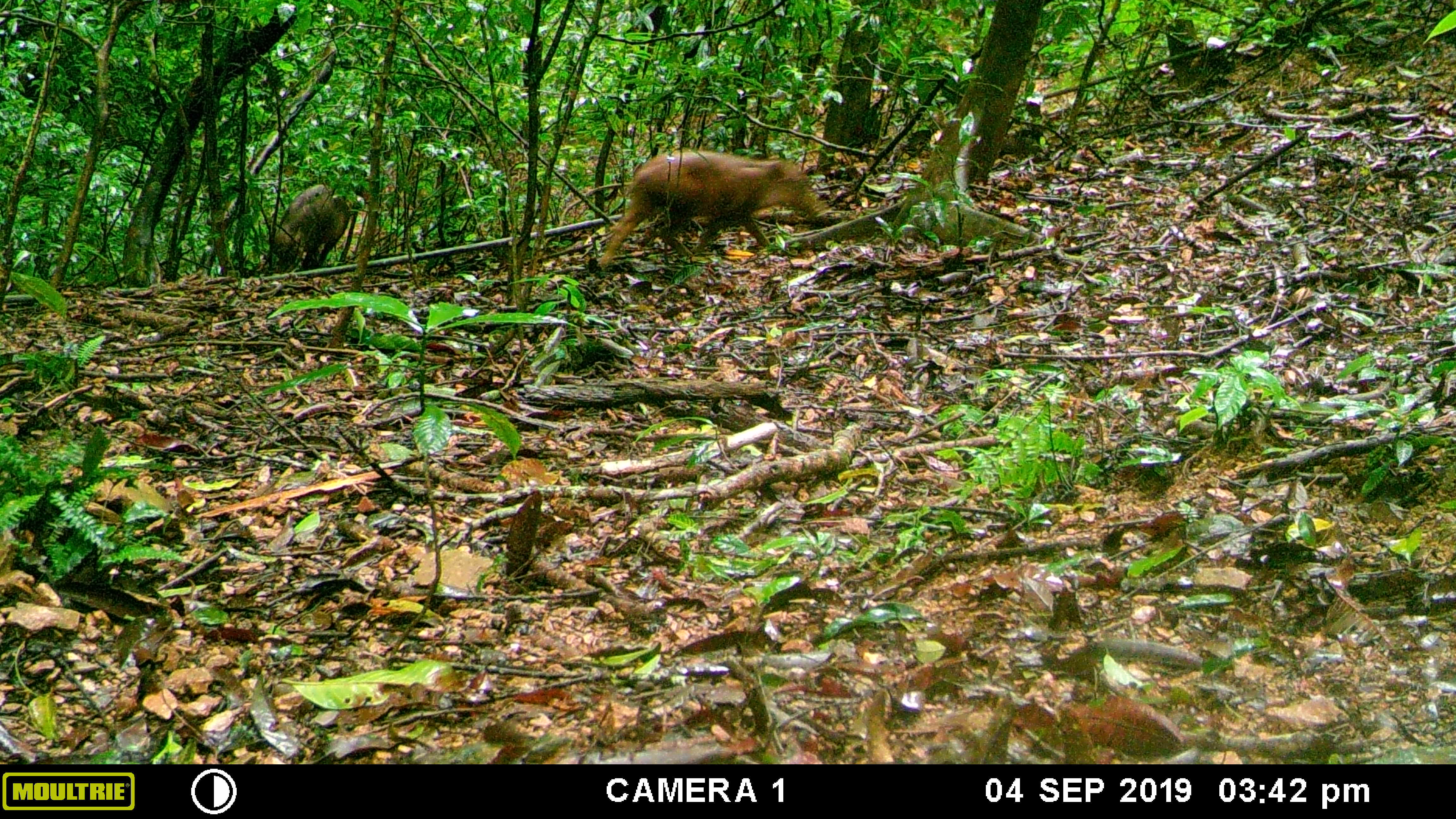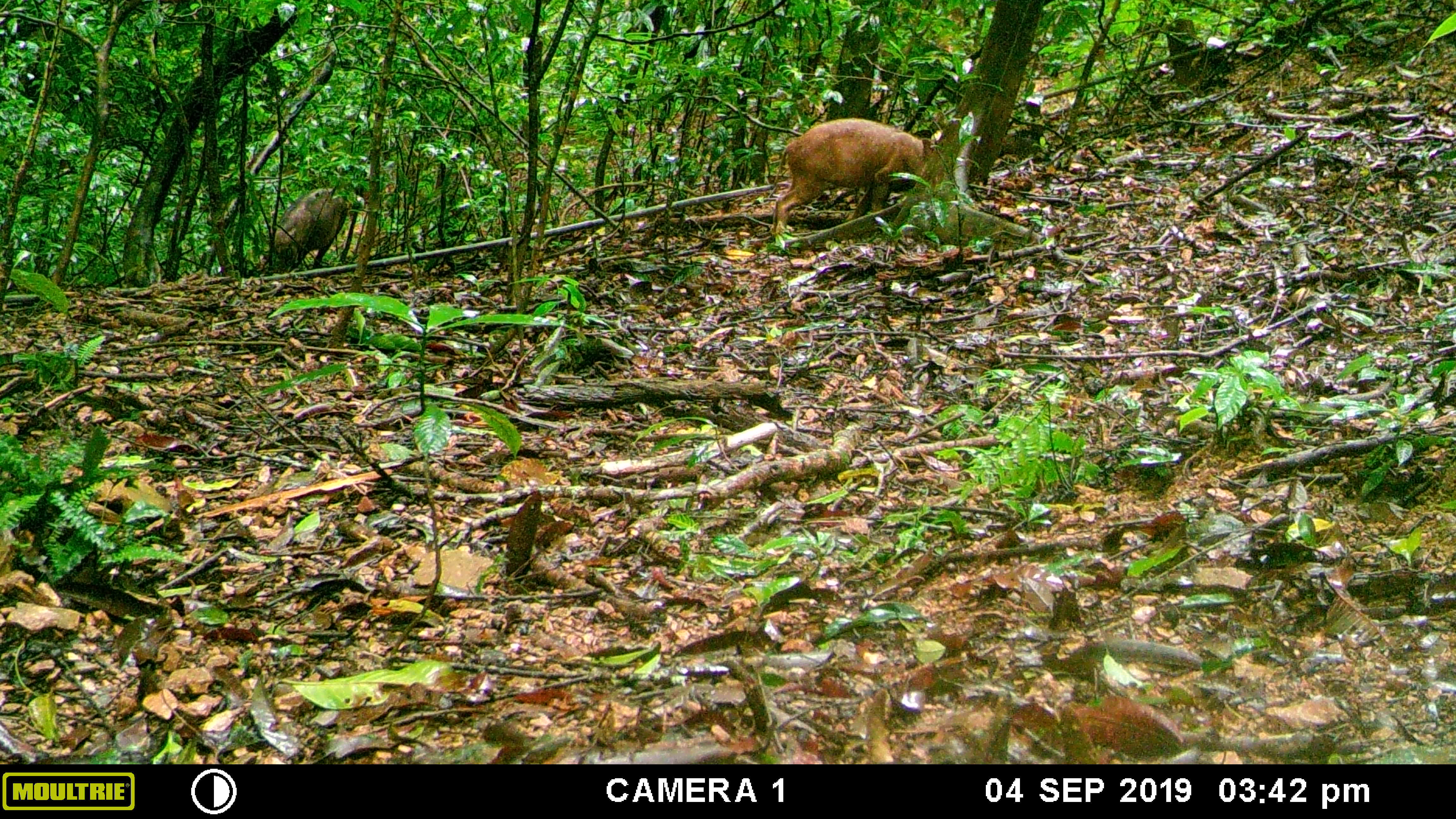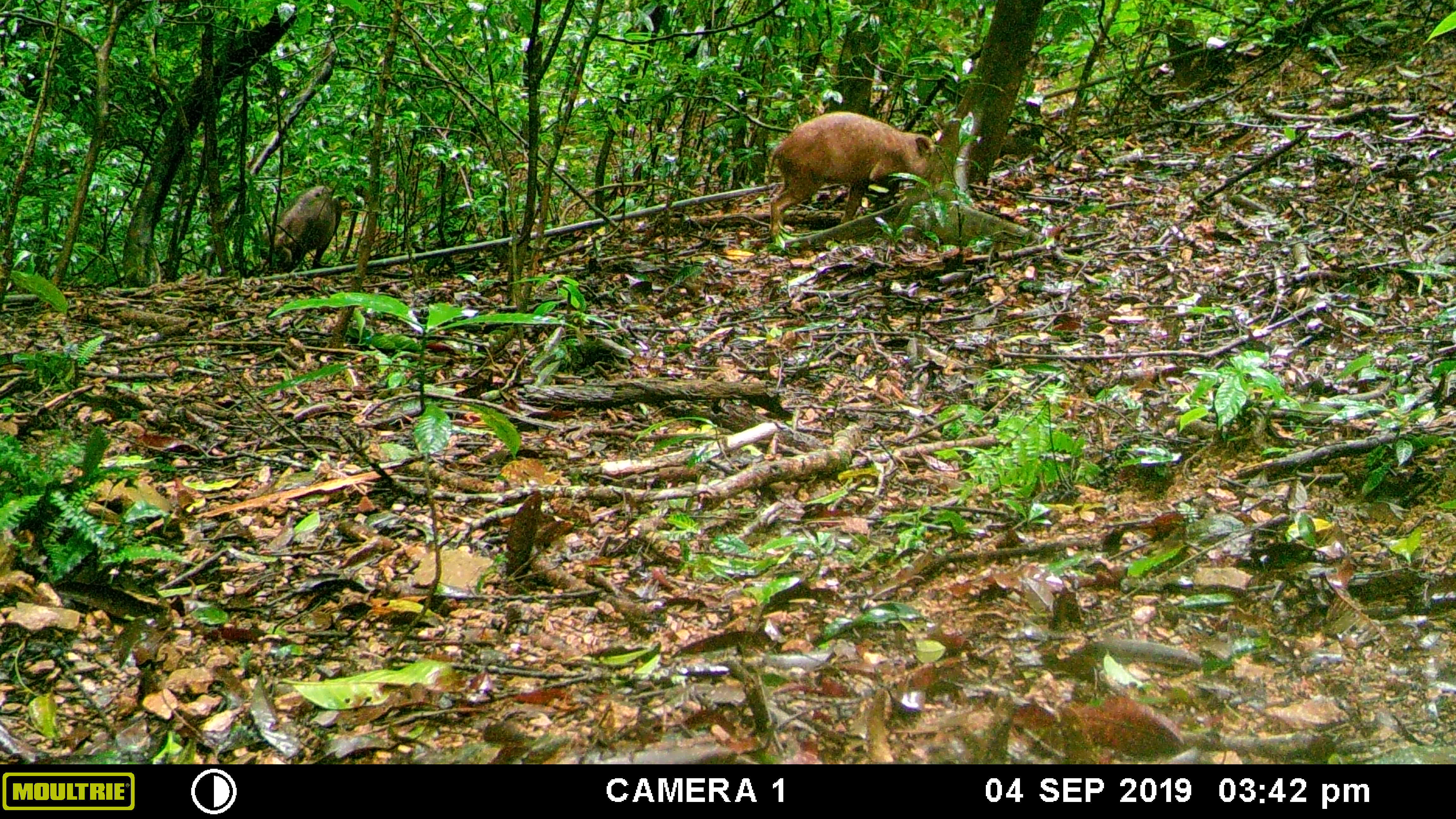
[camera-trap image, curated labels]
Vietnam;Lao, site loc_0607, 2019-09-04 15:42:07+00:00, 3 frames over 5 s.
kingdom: Animalia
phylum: Chordata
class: Mammalia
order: Artiodactyla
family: Suidae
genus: Sus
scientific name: Sus scrofa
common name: eurasian wild pig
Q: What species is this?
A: Eurasian wild pig (Sus scrofa).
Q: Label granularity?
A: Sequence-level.